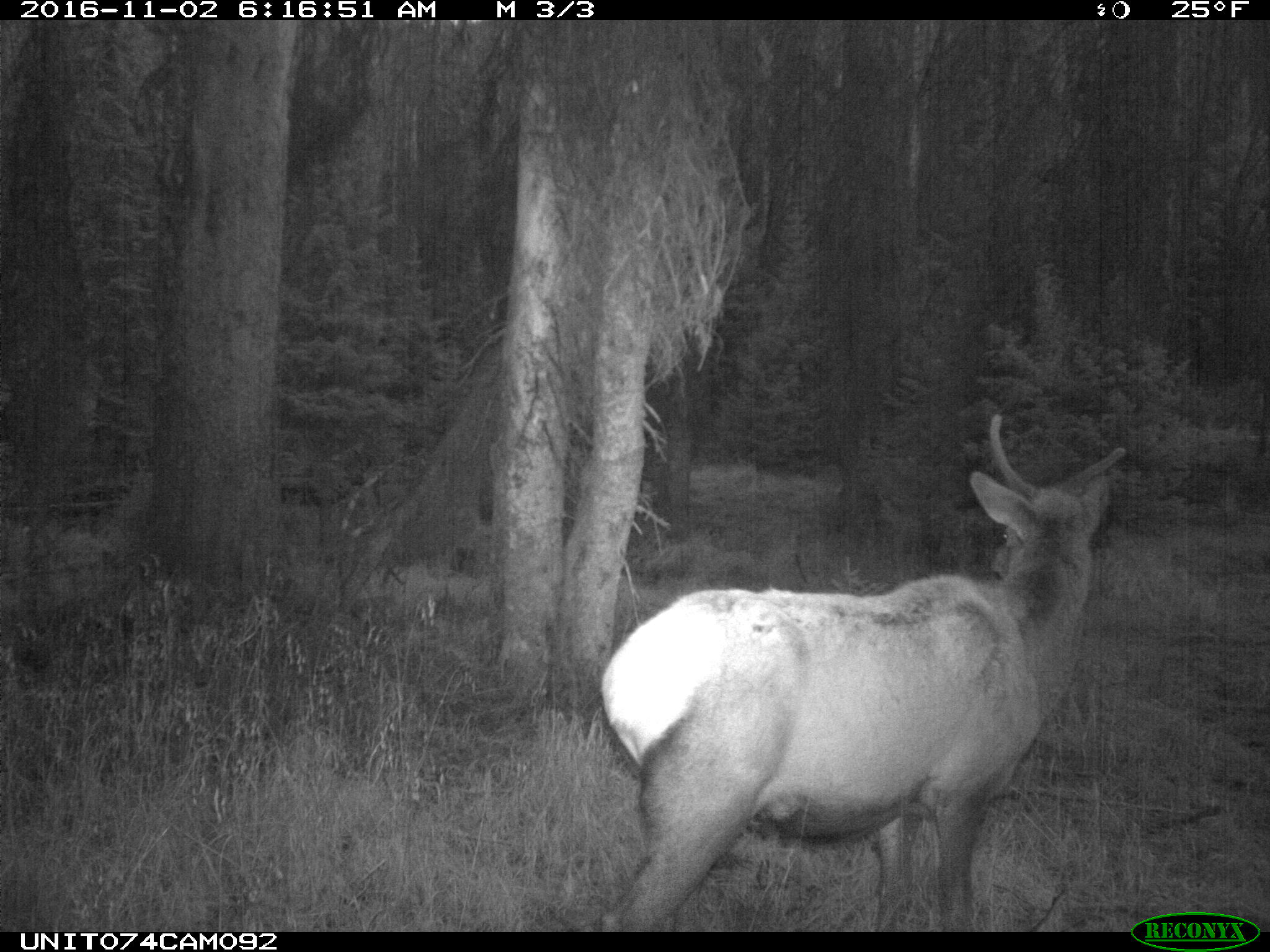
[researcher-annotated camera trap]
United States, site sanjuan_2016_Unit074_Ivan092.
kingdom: Animalia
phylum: Chordata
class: Mammalia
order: Artiodactyla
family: Cervidae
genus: Cervus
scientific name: Cervus elaphus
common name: red deer